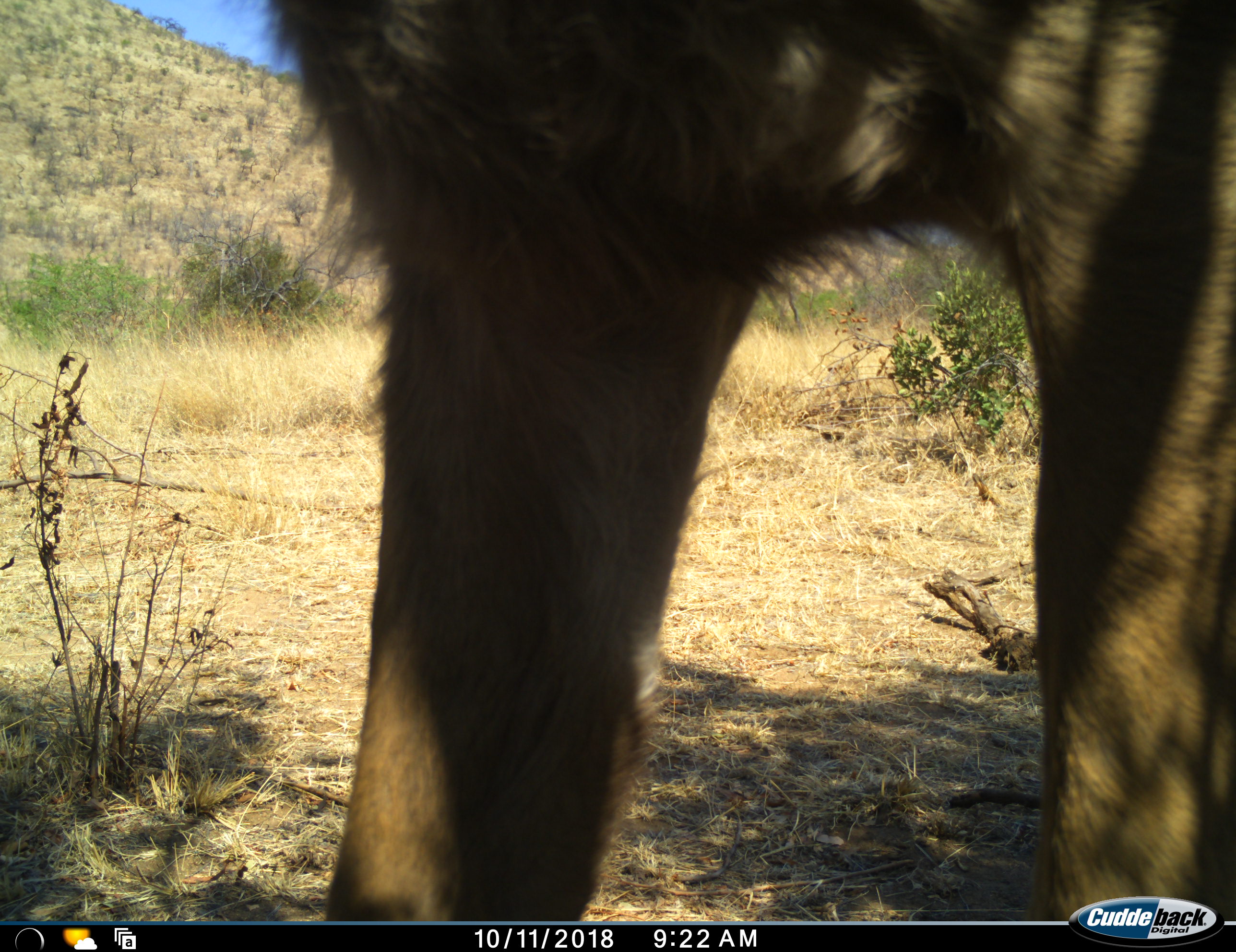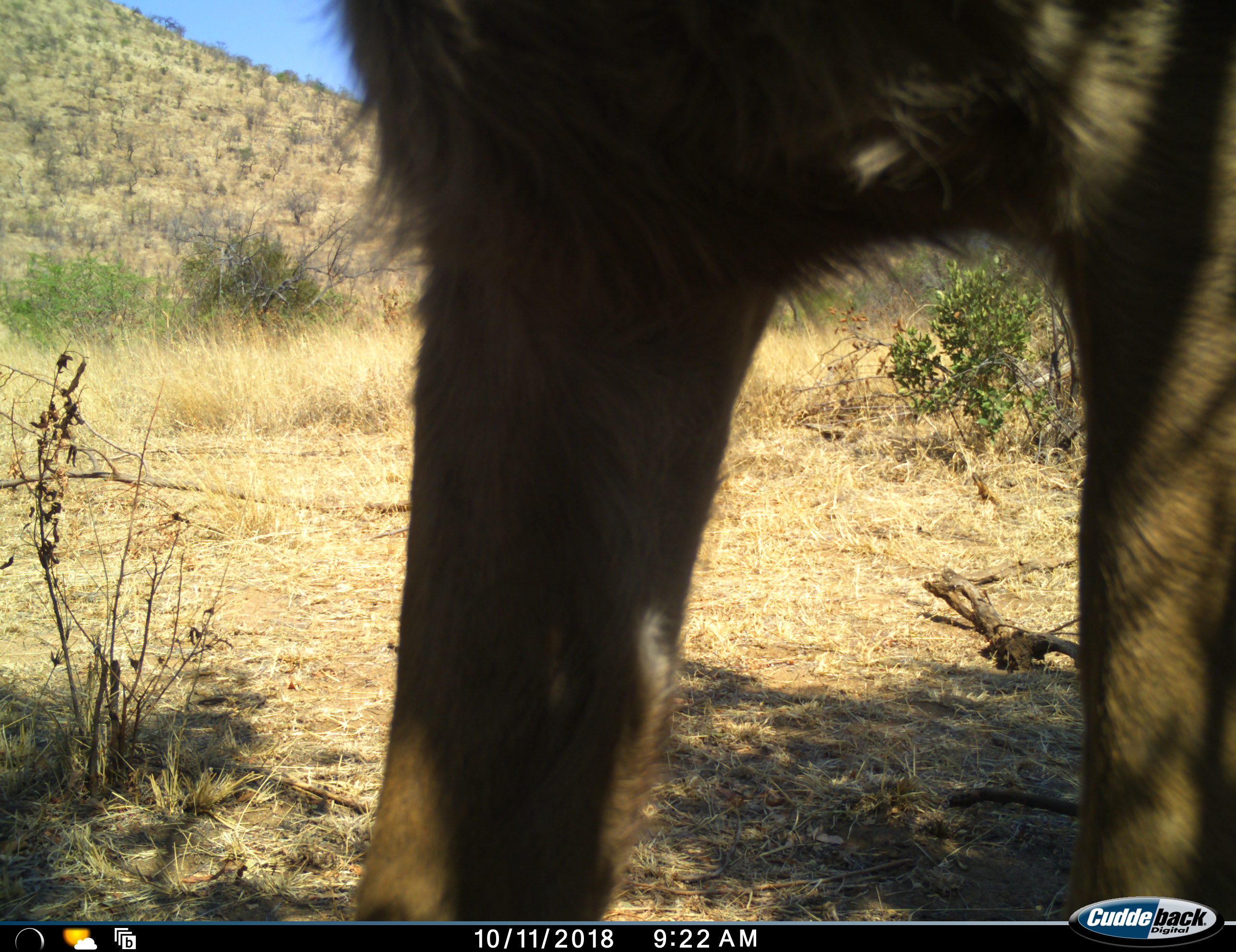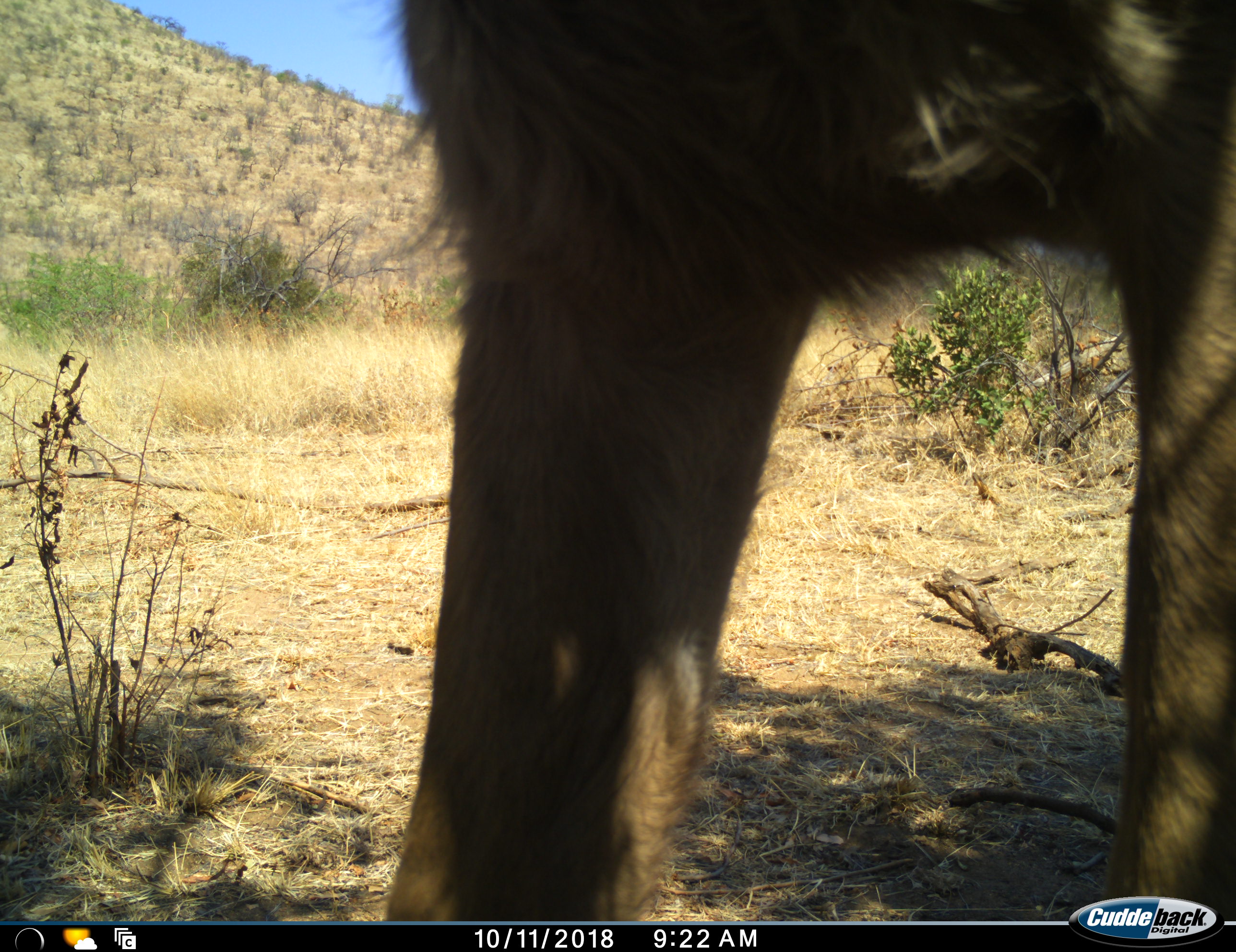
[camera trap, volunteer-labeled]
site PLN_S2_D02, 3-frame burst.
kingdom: Animalia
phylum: Chordata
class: Mammalia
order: Carnivora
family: Felidae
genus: Panthera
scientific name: Panthera leo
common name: lion male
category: lionmale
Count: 1.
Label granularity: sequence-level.